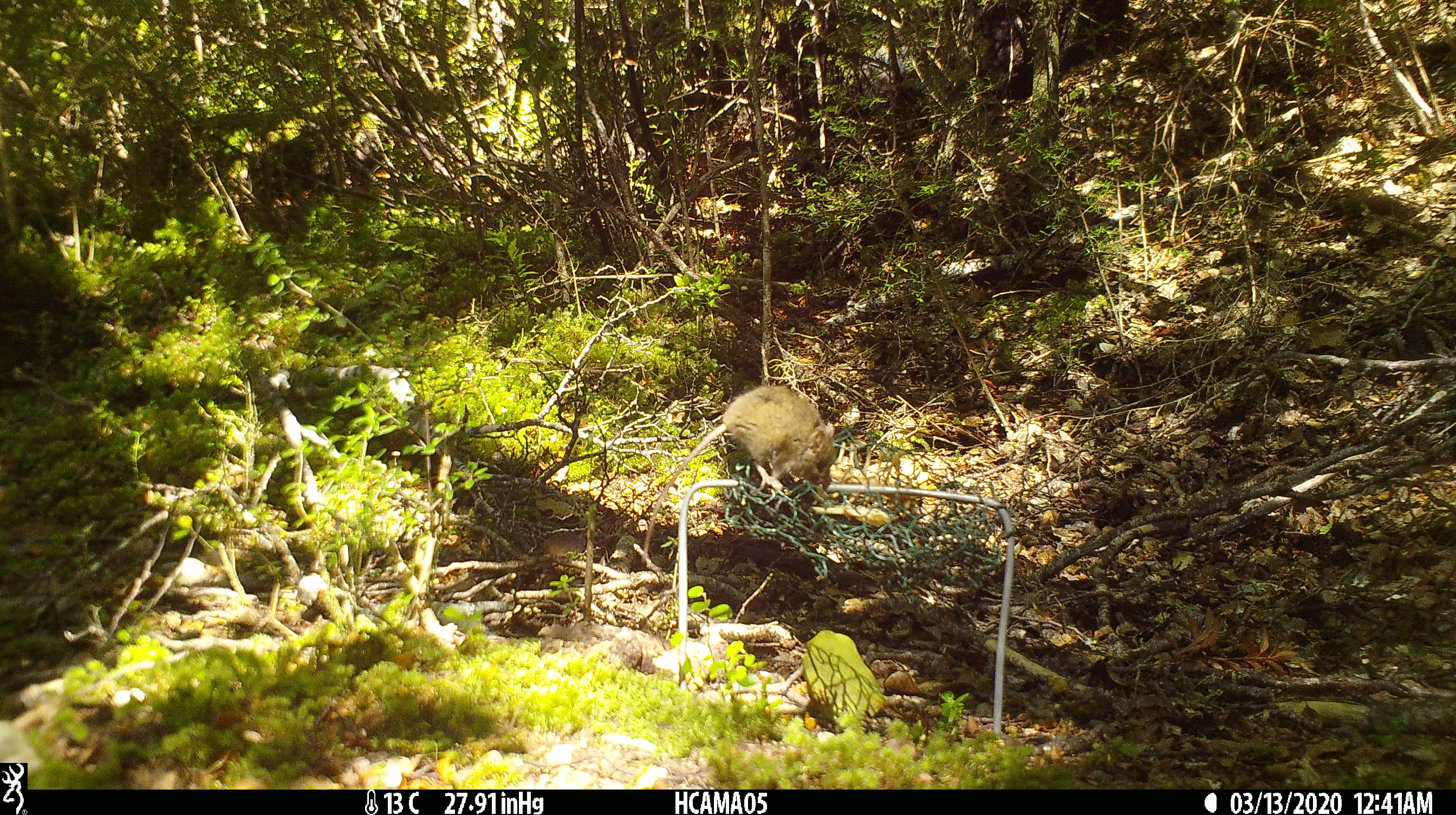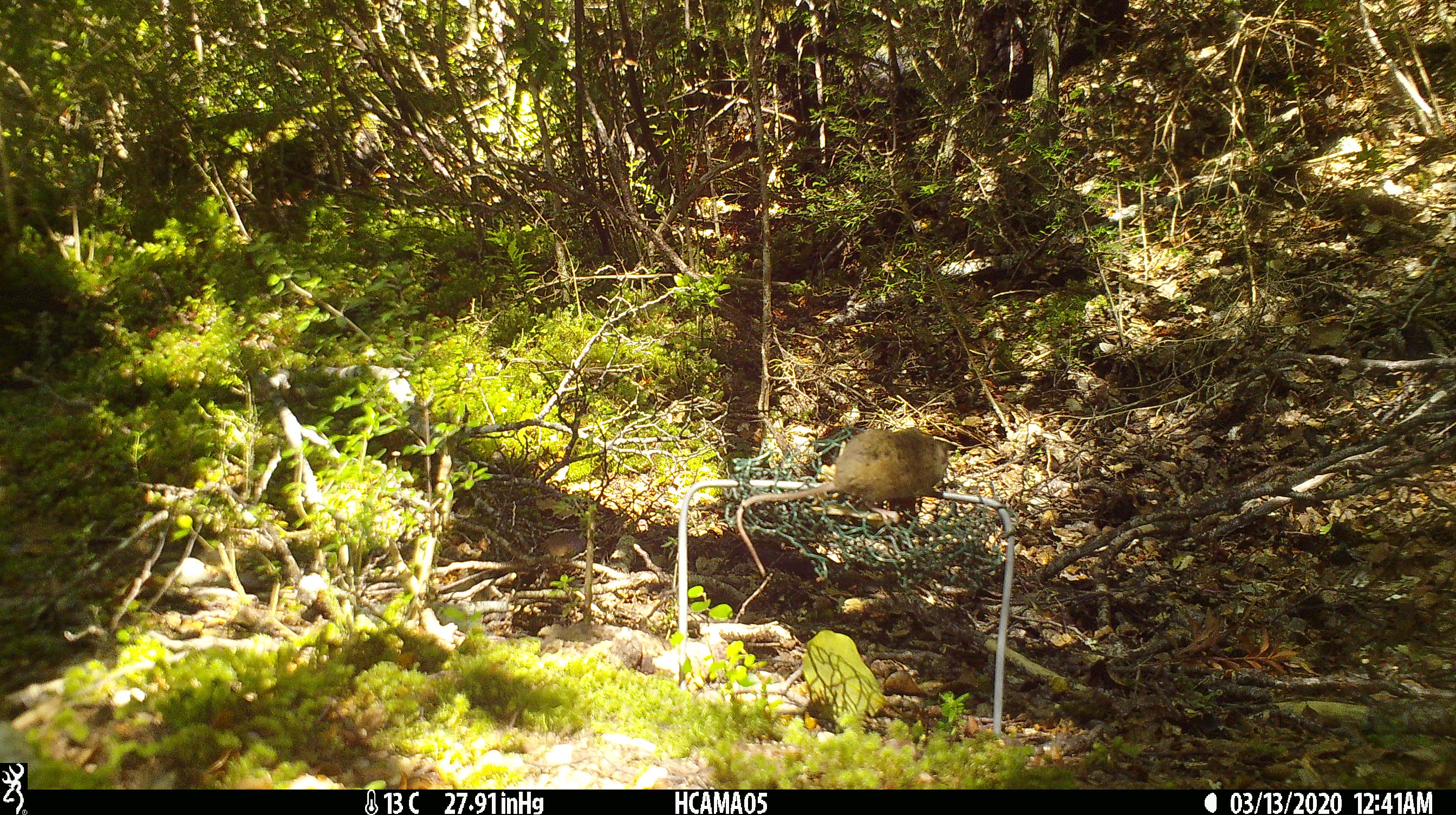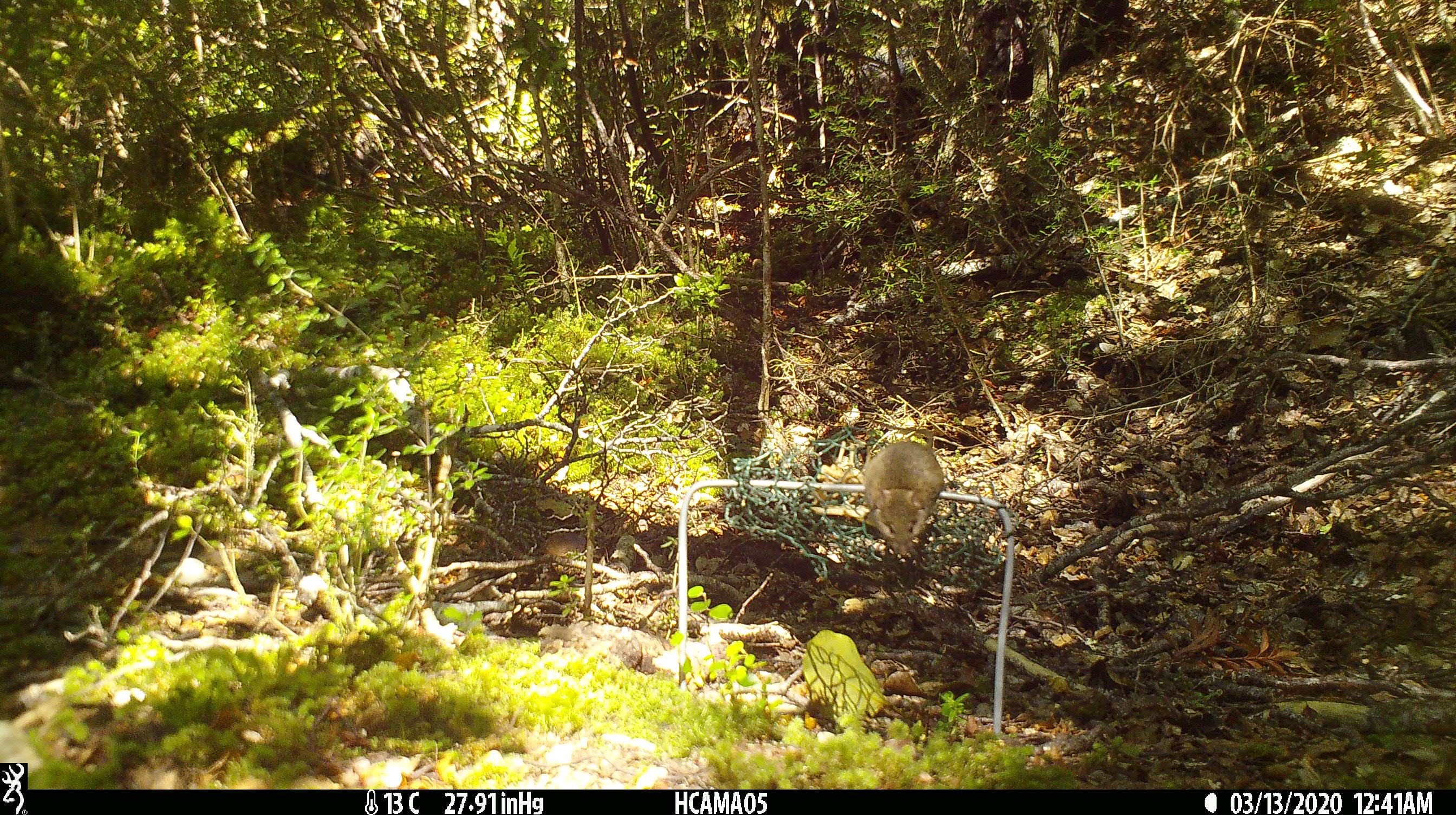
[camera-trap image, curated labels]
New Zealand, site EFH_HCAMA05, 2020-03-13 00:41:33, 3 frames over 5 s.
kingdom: Animalia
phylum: Chordata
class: Mammalia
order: Rodentia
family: Muridae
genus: Mus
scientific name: Mus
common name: mouse